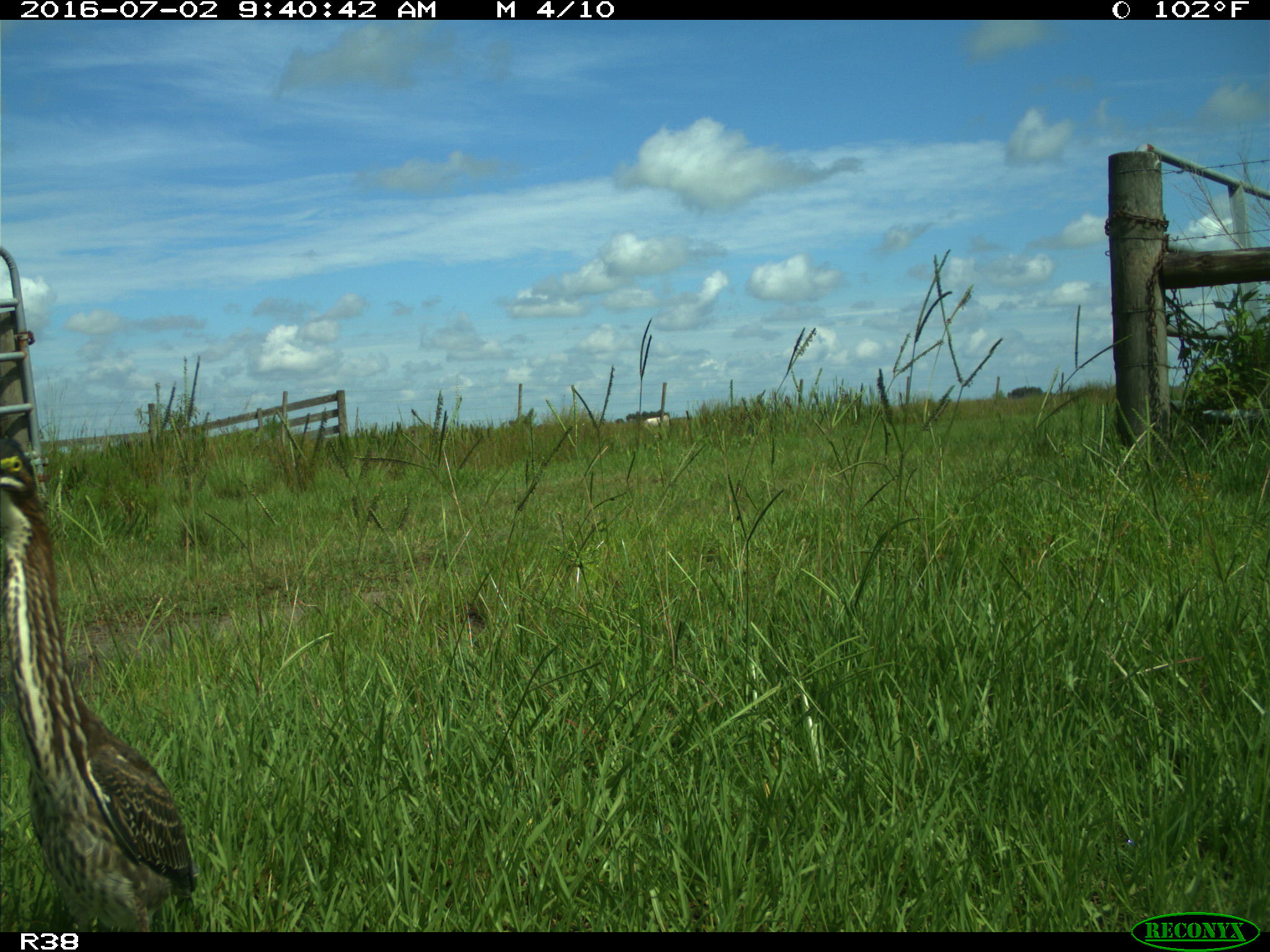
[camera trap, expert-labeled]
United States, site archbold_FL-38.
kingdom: Animalia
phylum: Chordata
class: Aves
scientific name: Aves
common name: birds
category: unidentified bird